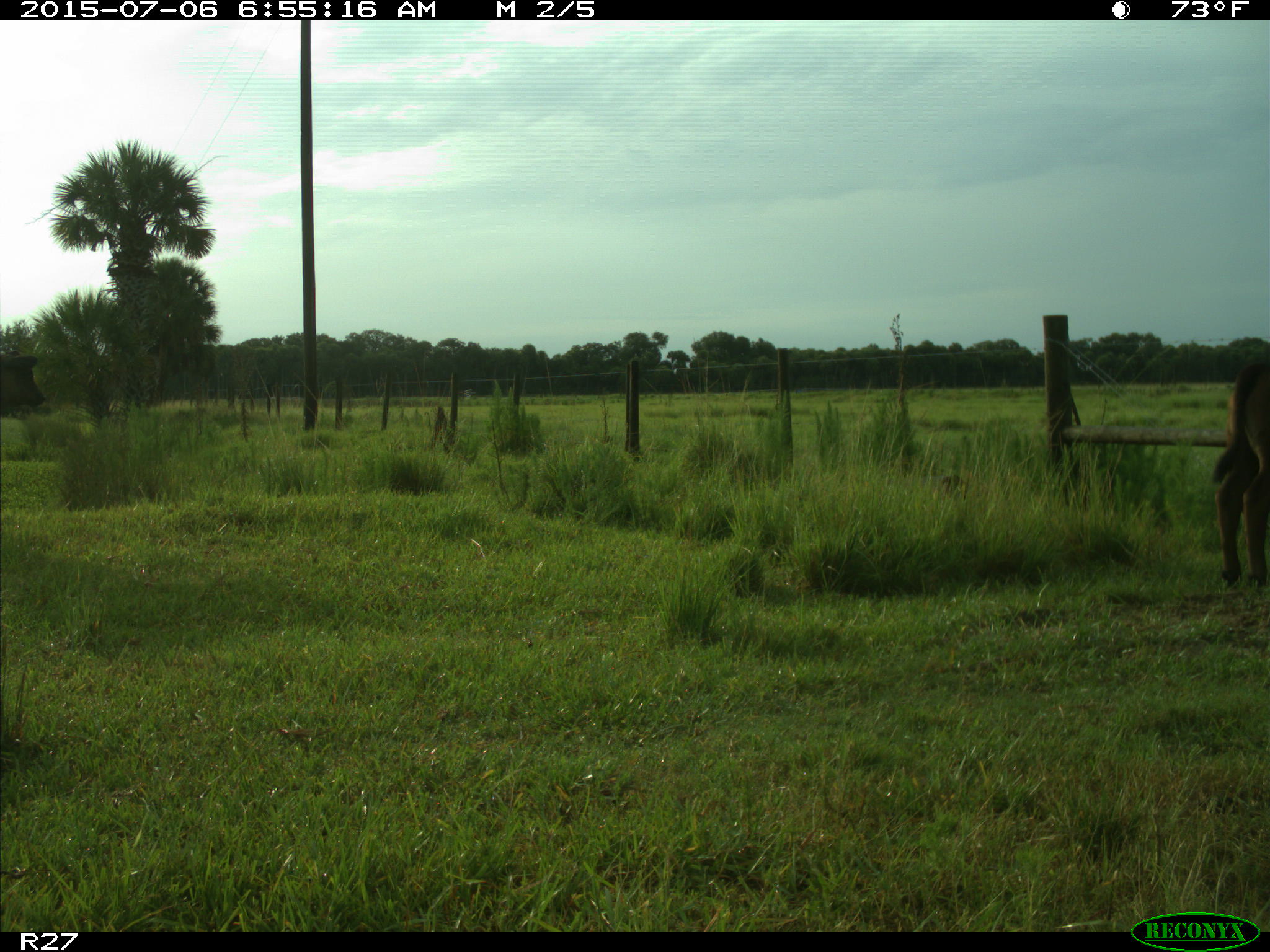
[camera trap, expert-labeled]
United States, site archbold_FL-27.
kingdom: Animalia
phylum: Chordata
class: Mammalia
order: Artiodactyla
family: Bovidae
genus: Bos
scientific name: Bos taurus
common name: domestic cow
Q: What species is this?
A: Bos taurus (domestic cow).